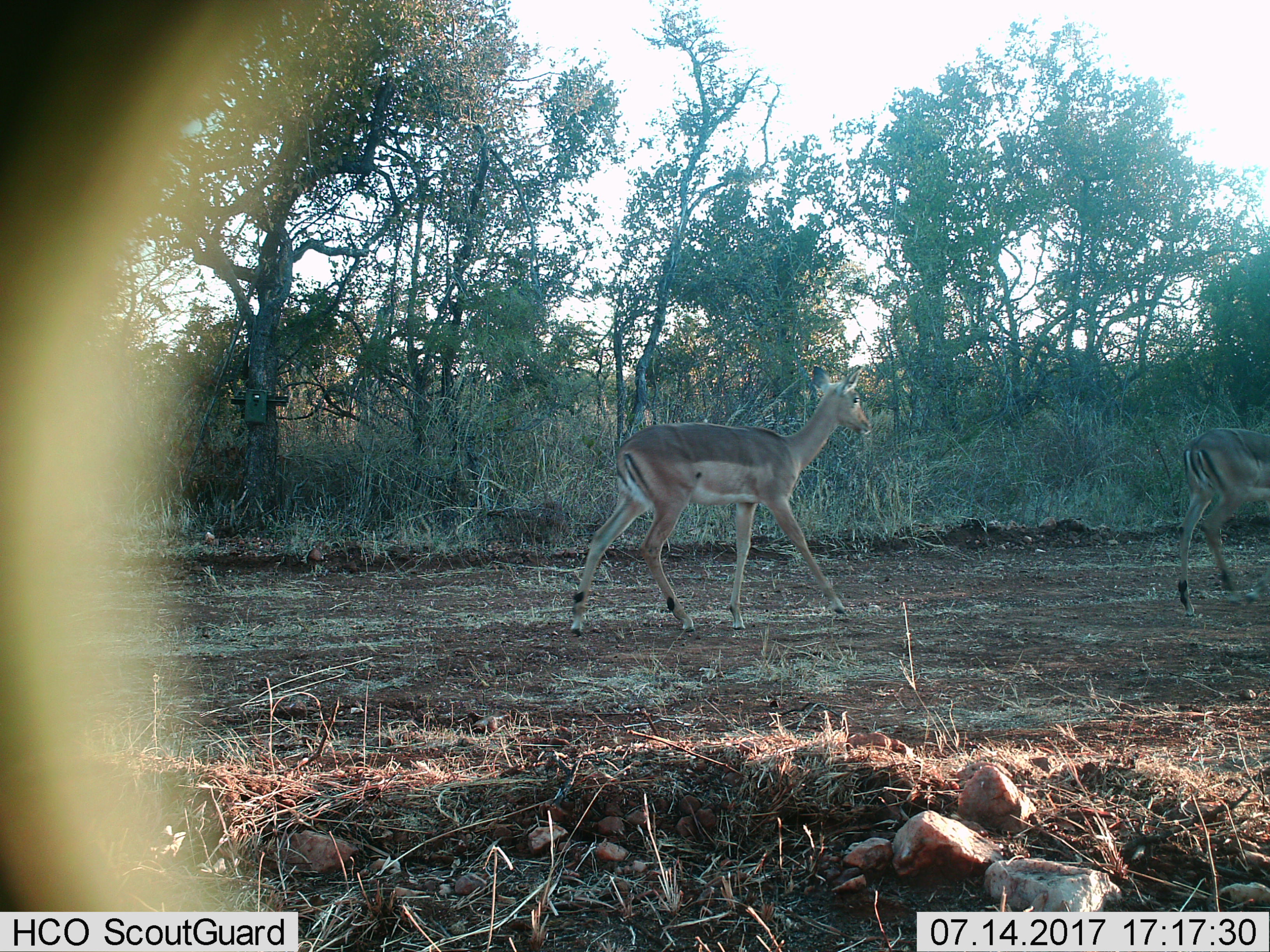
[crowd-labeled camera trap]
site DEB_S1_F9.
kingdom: Animalia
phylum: Chordata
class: Mammalia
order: Artiodactyla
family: Bovidae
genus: Aepyceros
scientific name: Aepyceros melampus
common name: impala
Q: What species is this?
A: Impala (Aepyceros melampus).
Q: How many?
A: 2.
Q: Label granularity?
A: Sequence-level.